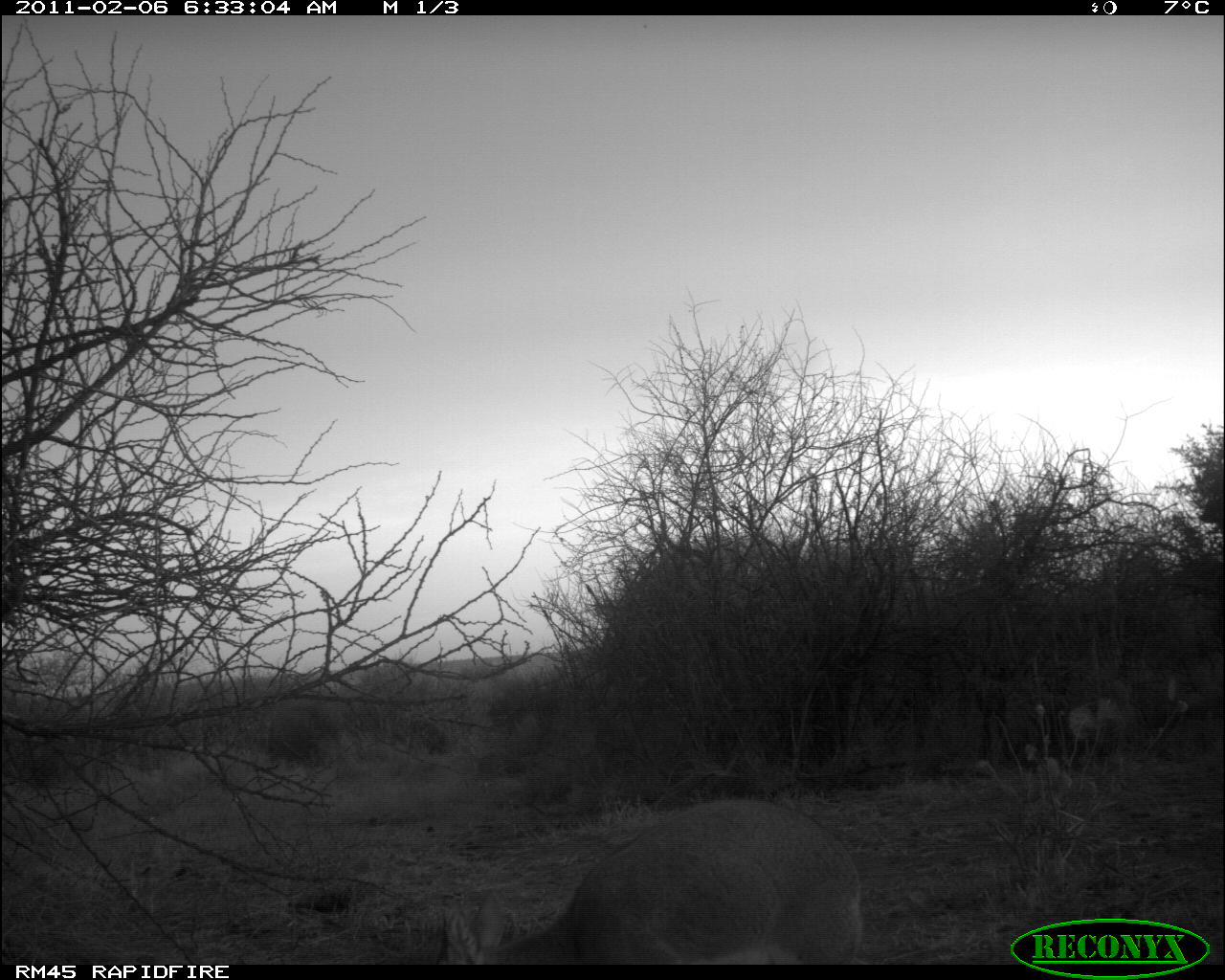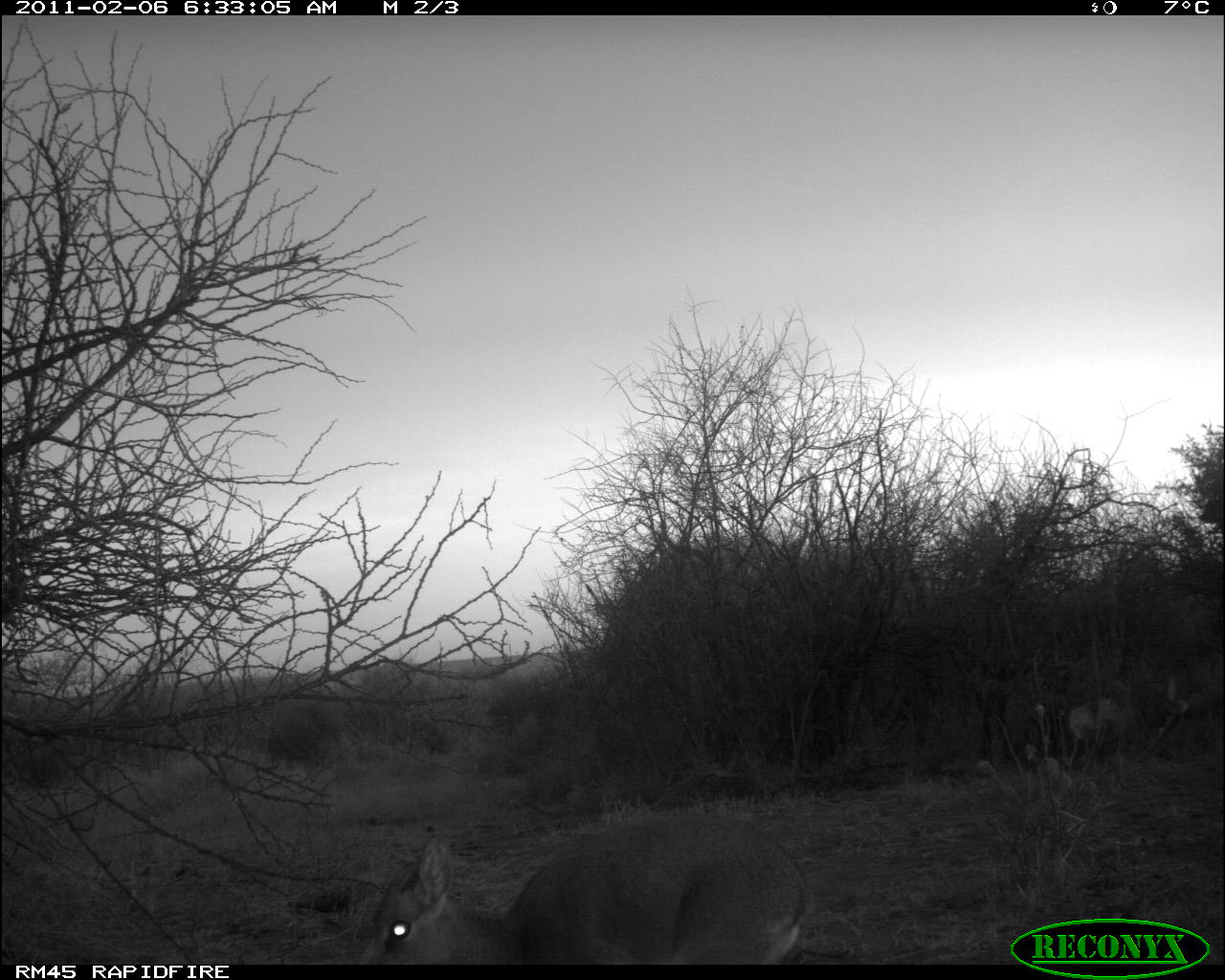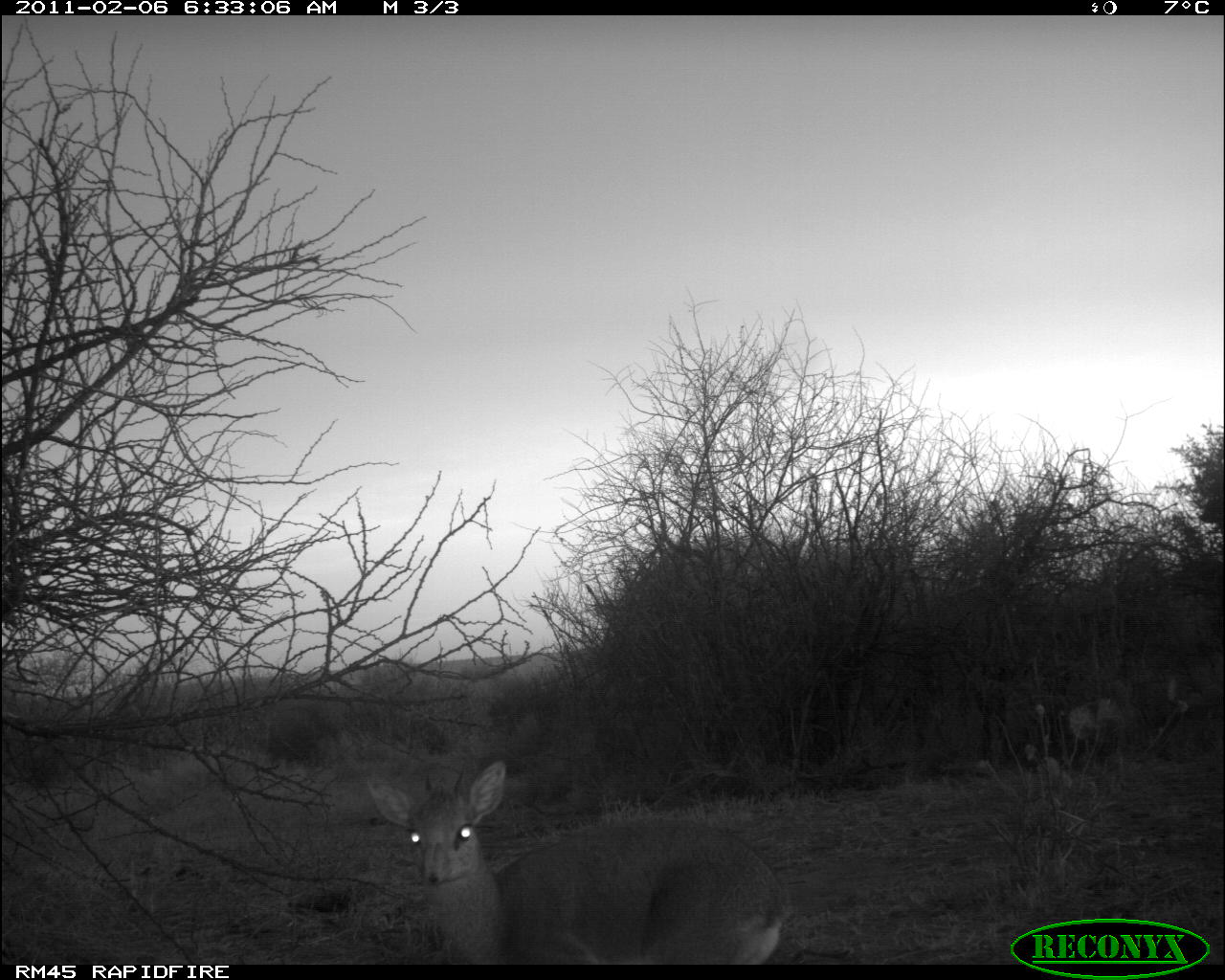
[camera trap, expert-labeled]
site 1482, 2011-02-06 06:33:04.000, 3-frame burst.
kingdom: Animalia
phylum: Chordata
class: Mammalia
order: Artiodactyla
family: Bovidae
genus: Madoqua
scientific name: Madoqua guentheri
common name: günther's dik-dik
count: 1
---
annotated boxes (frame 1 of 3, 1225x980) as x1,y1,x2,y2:
madoqua guentheri: 441,797,862,964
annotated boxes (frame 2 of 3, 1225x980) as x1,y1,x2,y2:
madoqua guentheri: 352,812,808,964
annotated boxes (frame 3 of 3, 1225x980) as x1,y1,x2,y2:
madoqua guentheri: 364,759,786,964